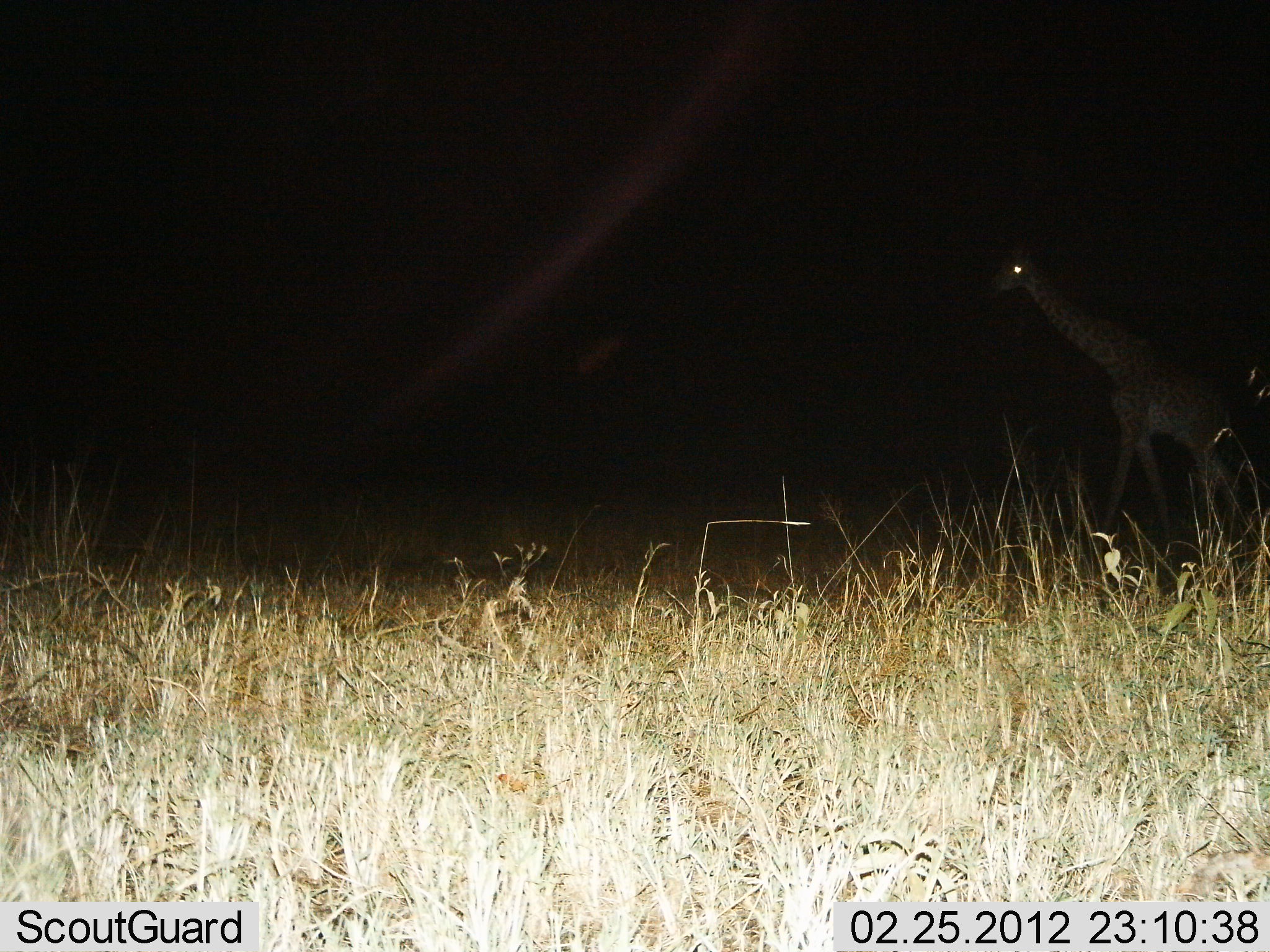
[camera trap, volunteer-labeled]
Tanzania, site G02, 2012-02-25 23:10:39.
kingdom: Animalia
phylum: Chordata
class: Mammalia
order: Artiodactyla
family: Giraffidae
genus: Giraffa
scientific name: Giraffa camelopardalis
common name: giraffe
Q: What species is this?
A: Giraffe (Giraffa camelopardalis).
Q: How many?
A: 1.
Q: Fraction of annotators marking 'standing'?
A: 26%.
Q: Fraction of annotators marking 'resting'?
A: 0%.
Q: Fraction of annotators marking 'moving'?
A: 79%.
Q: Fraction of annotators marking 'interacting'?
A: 0%.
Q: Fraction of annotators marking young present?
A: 0%.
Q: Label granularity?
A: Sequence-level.